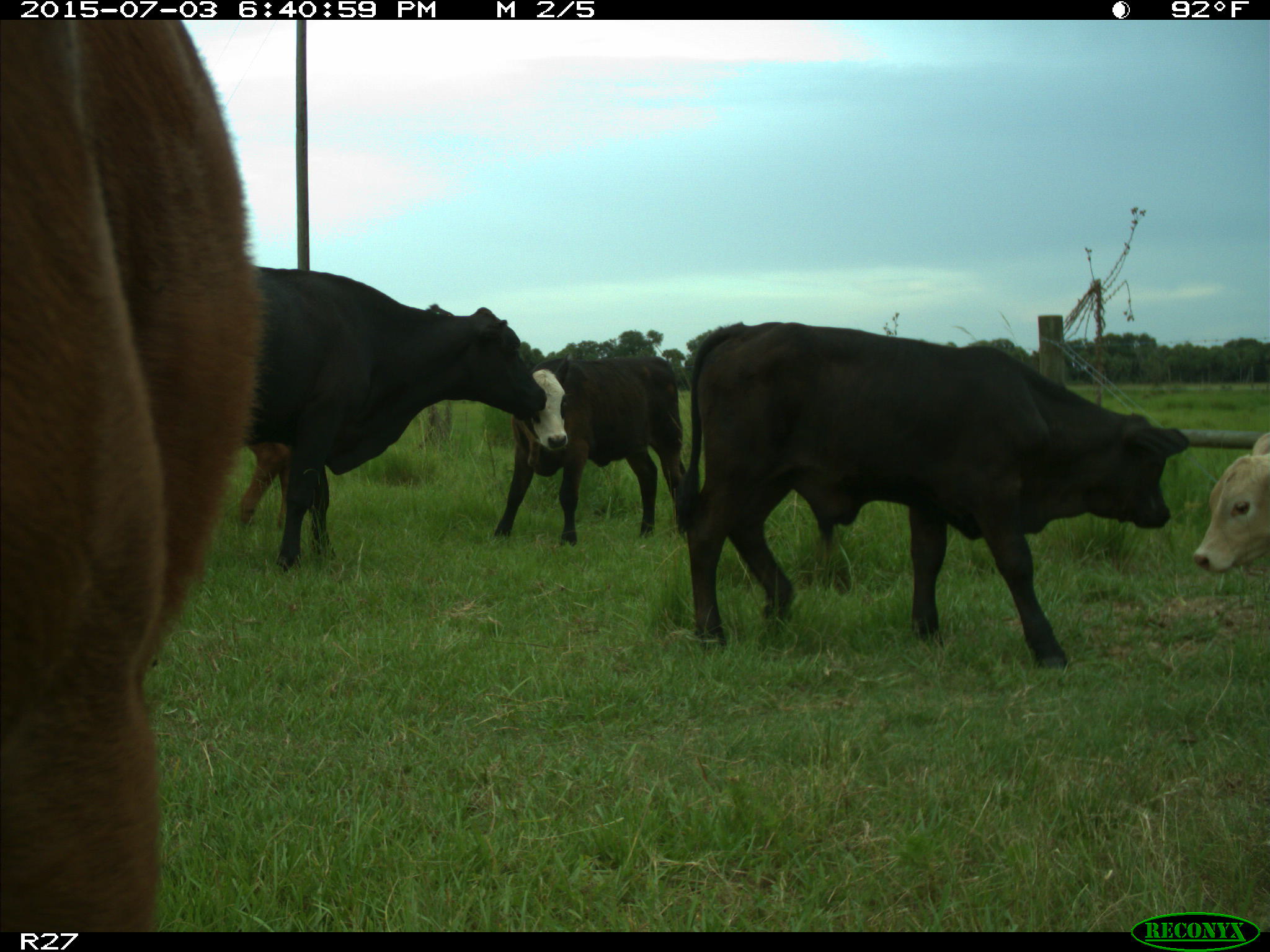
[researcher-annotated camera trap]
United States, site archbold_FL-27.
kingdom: Animalia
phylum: Chordata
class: Mammalia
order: Artiodactyla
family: Bovidae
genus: Bos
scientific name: Bos taurus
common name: domestic cow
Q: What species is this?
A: Bos taurus (domestic cow).